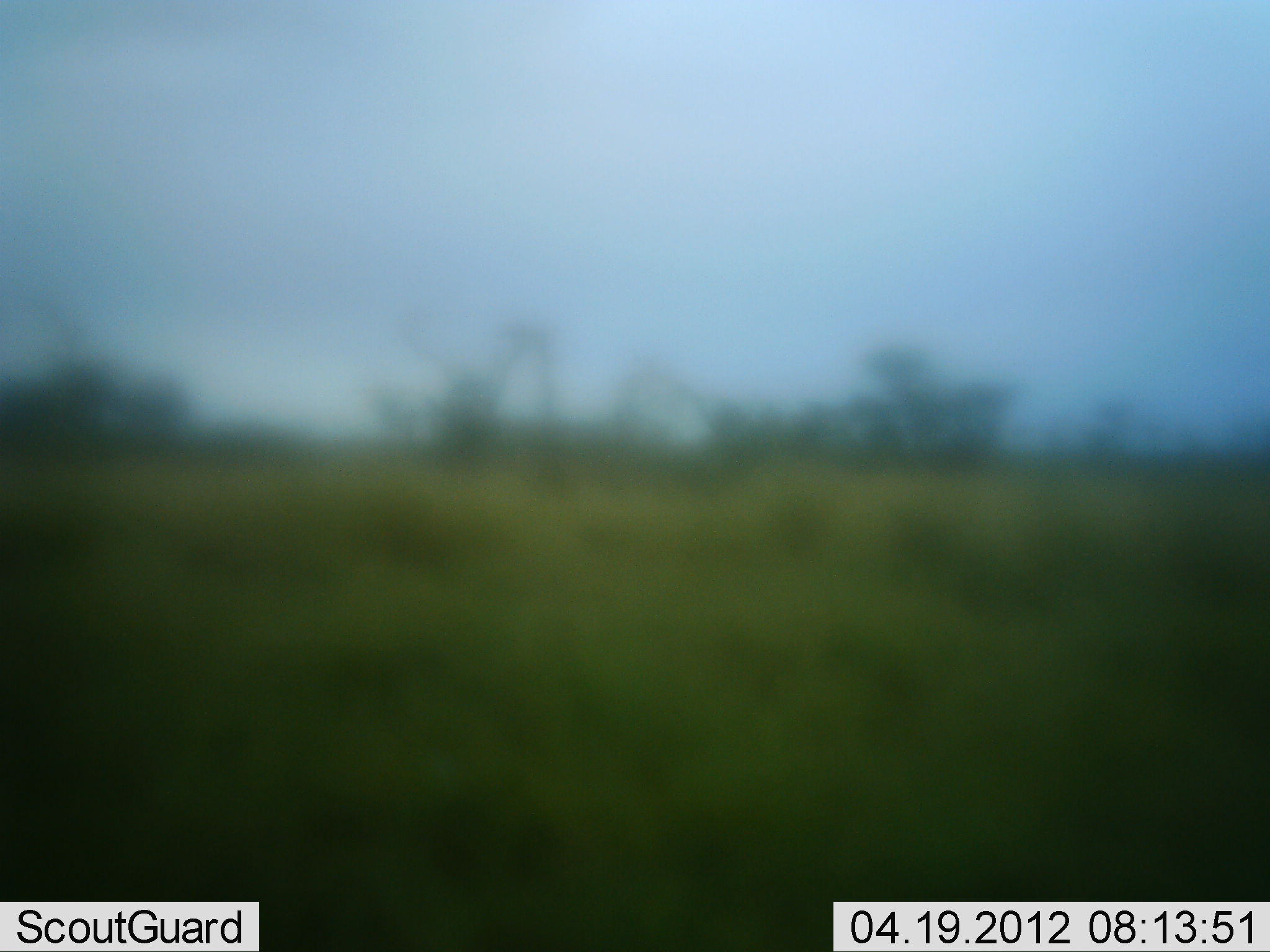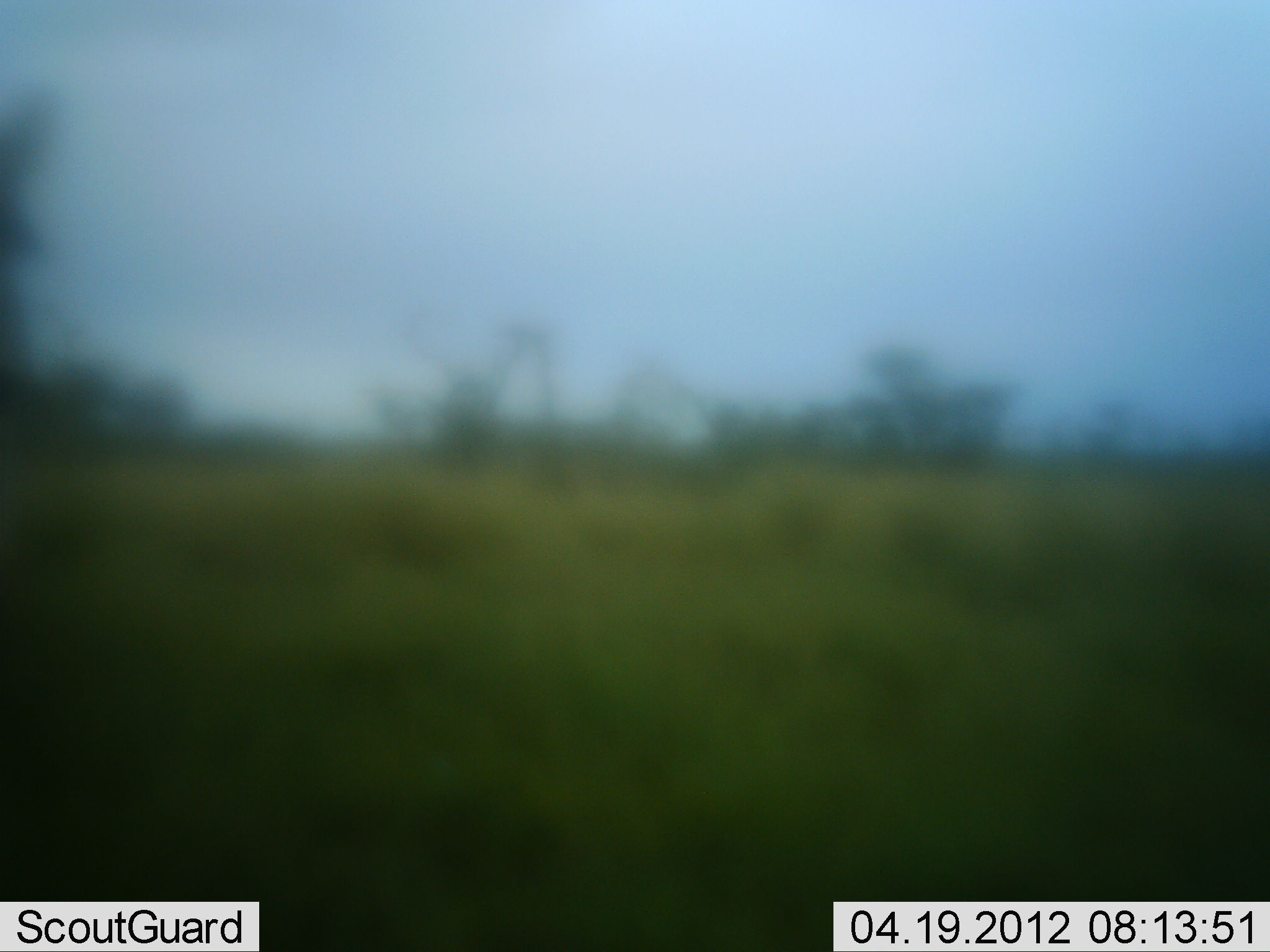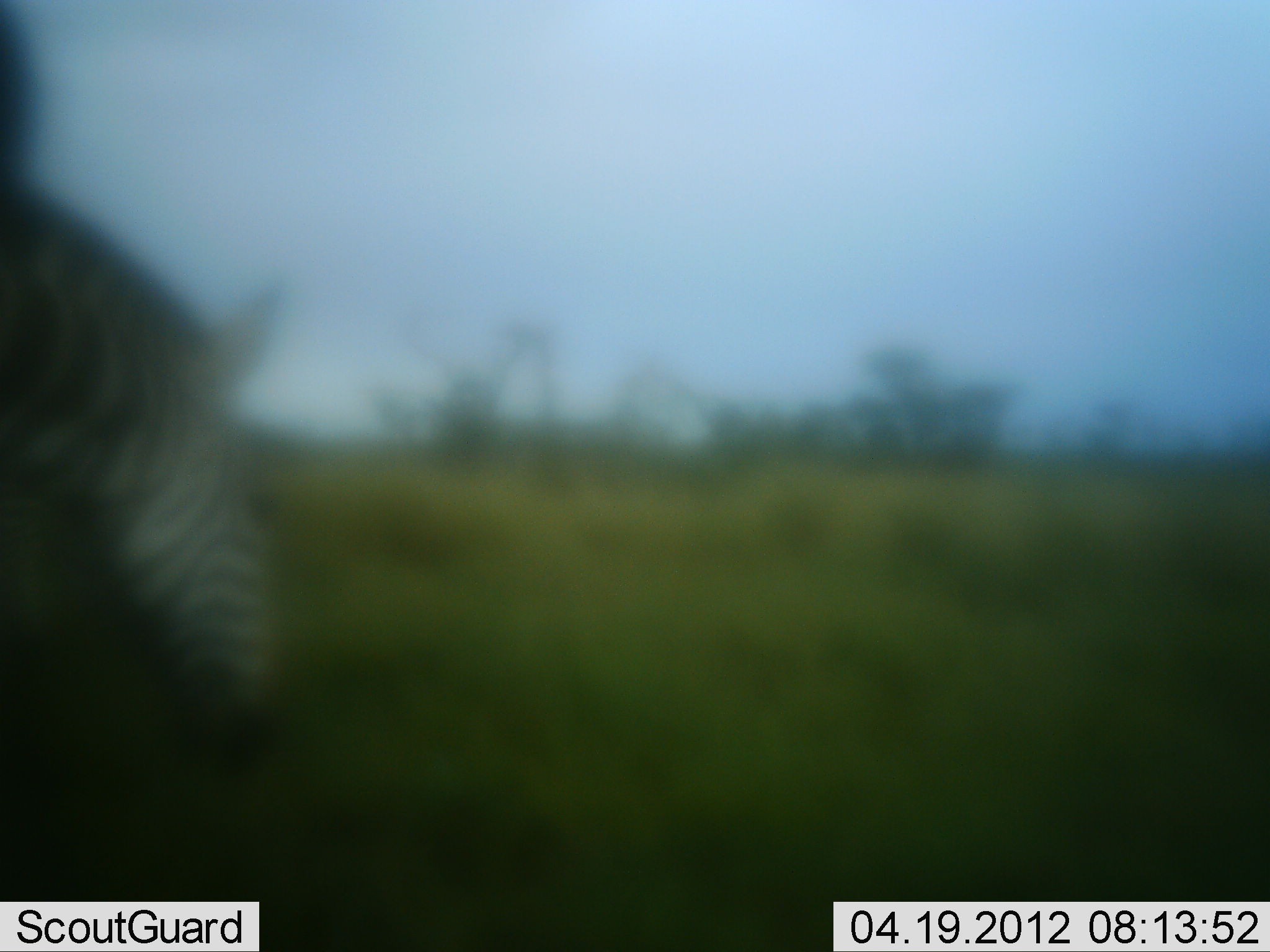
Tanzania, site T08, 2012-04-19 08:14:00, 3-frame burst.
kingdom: Animalia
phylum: Chordata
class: Mammalia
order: Perissodactyla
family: Equidae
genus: Equus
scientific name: Equus quagga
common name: plains zebra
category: zebra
Zebra (plains zebra) (Equus quagga), count 1. Behavior (volunteer vote fractions): standing 9%, resting 0%, moving 83%, interacting 0%. Young present (vote fraction): 0%. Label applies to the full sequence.